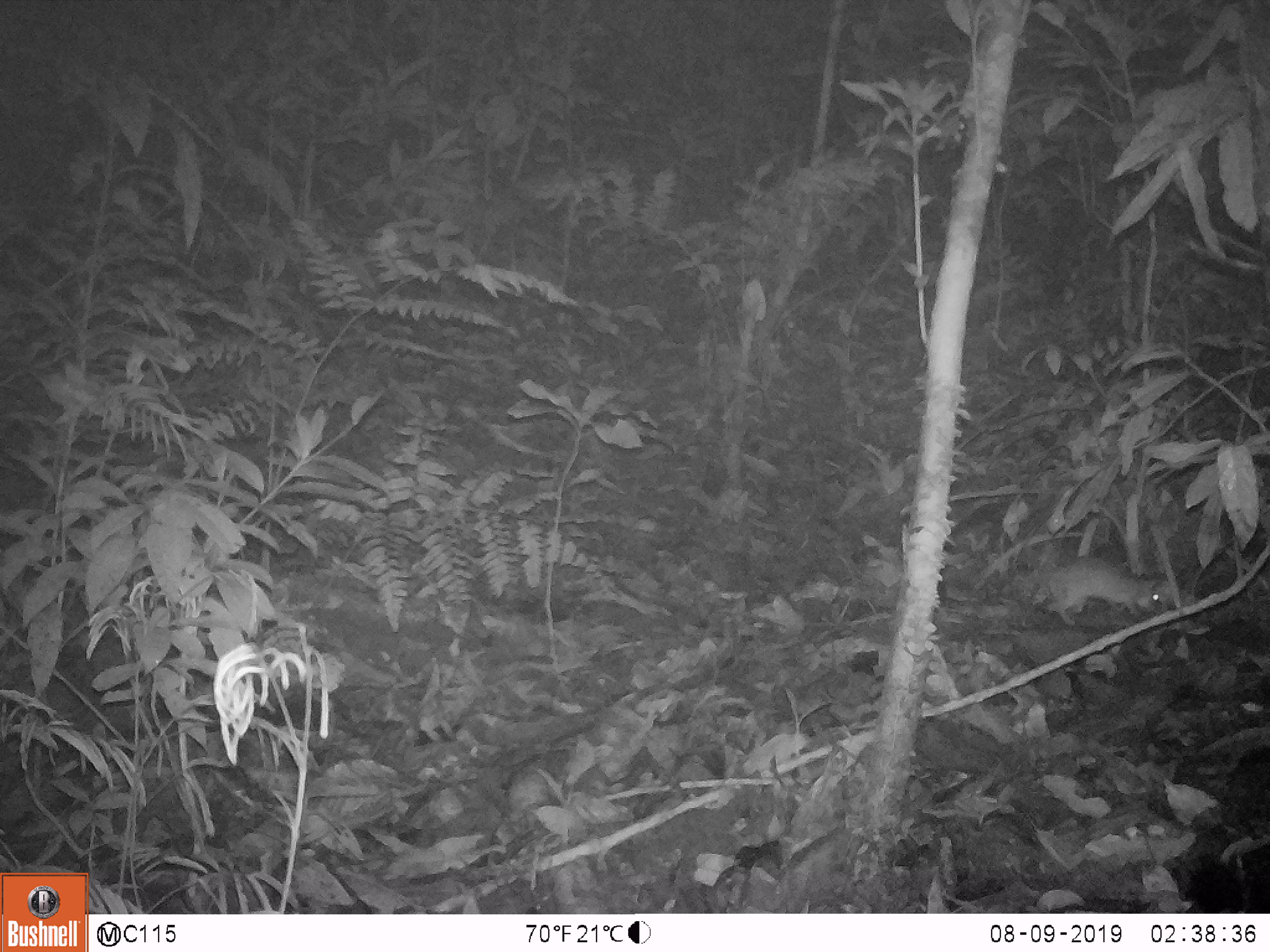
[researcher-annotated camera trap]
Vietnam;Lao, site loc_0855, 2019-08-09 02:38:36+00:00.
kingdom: Animalia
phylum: Chordata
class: Mammalia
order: Rodentia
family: Muridae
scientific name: Muridae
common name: old-world mice and rats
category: unidentified murid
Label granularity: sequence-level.